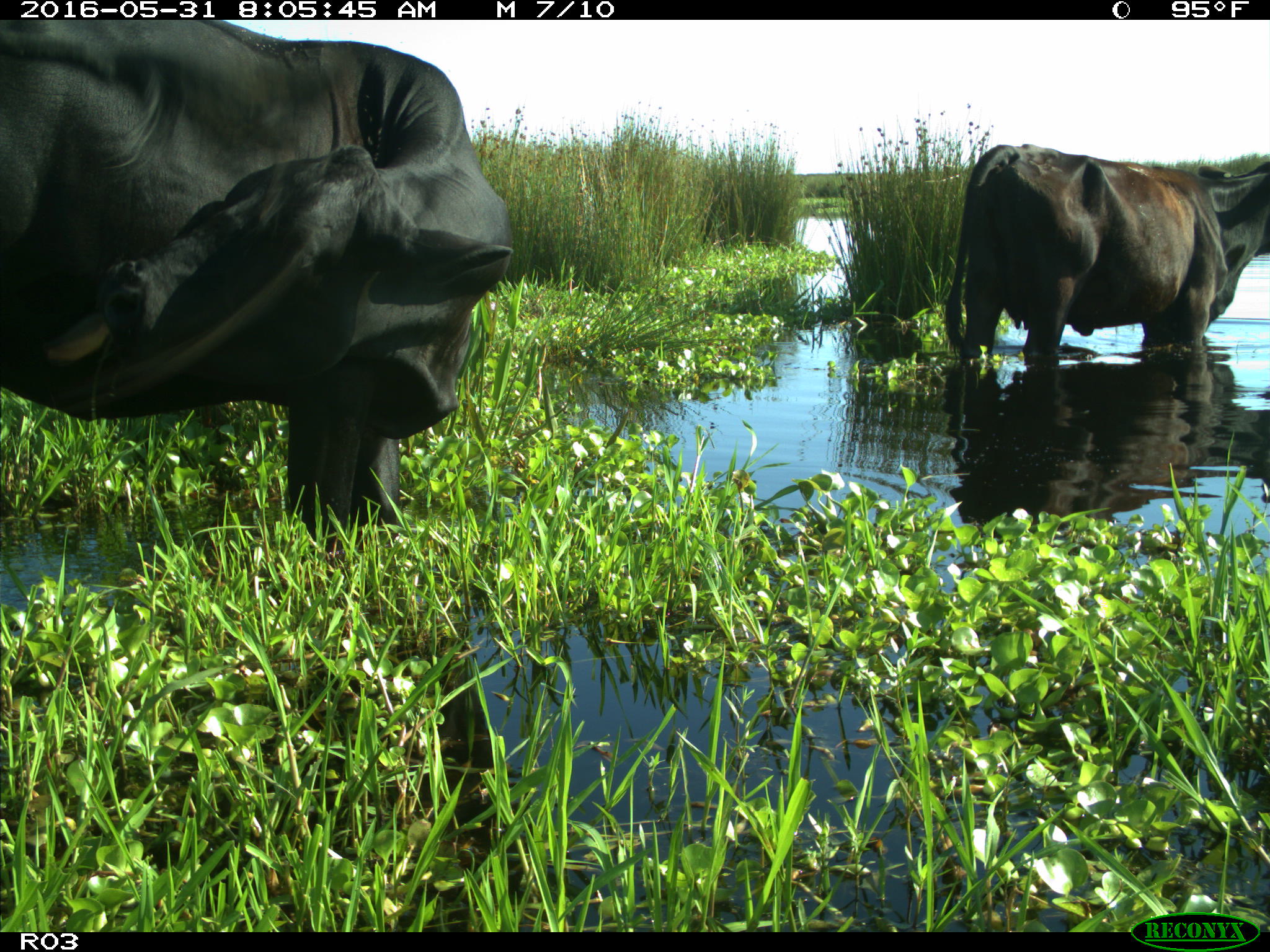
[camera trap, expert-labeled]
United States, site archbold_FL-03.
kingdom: Animalia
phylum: Chordata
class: Mammalia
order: Artiodactyla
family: Bovidae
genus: Bos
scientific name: Bos taurus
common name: domestic cow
Bos taurus (domestic cow).